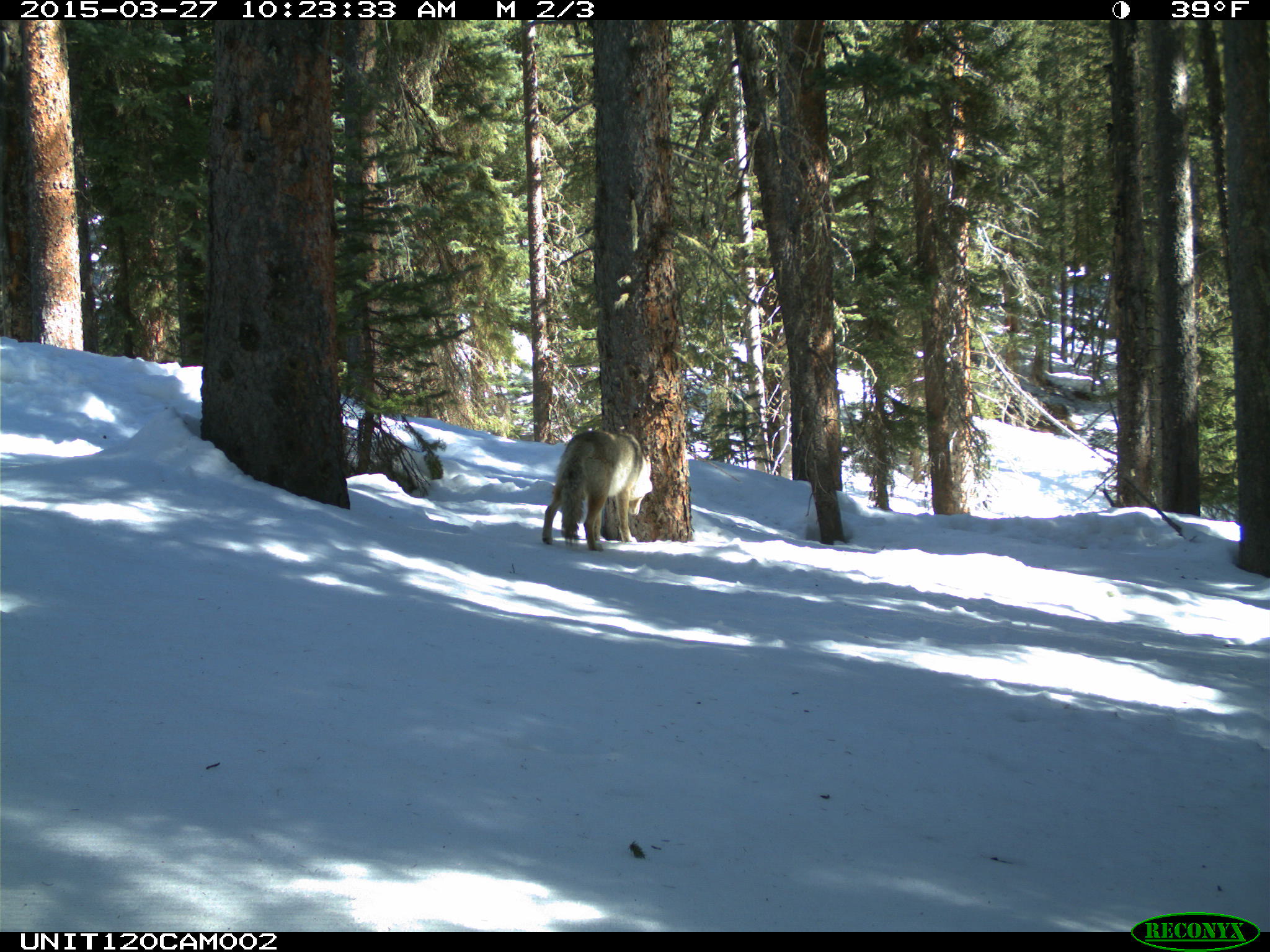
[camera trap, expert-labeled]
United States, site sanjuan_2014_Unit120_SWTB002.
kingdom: Animalia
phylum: Chordata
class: Mammalia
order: Carnivora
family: Canidae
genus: Canis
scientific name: Canis latrans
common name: coyote